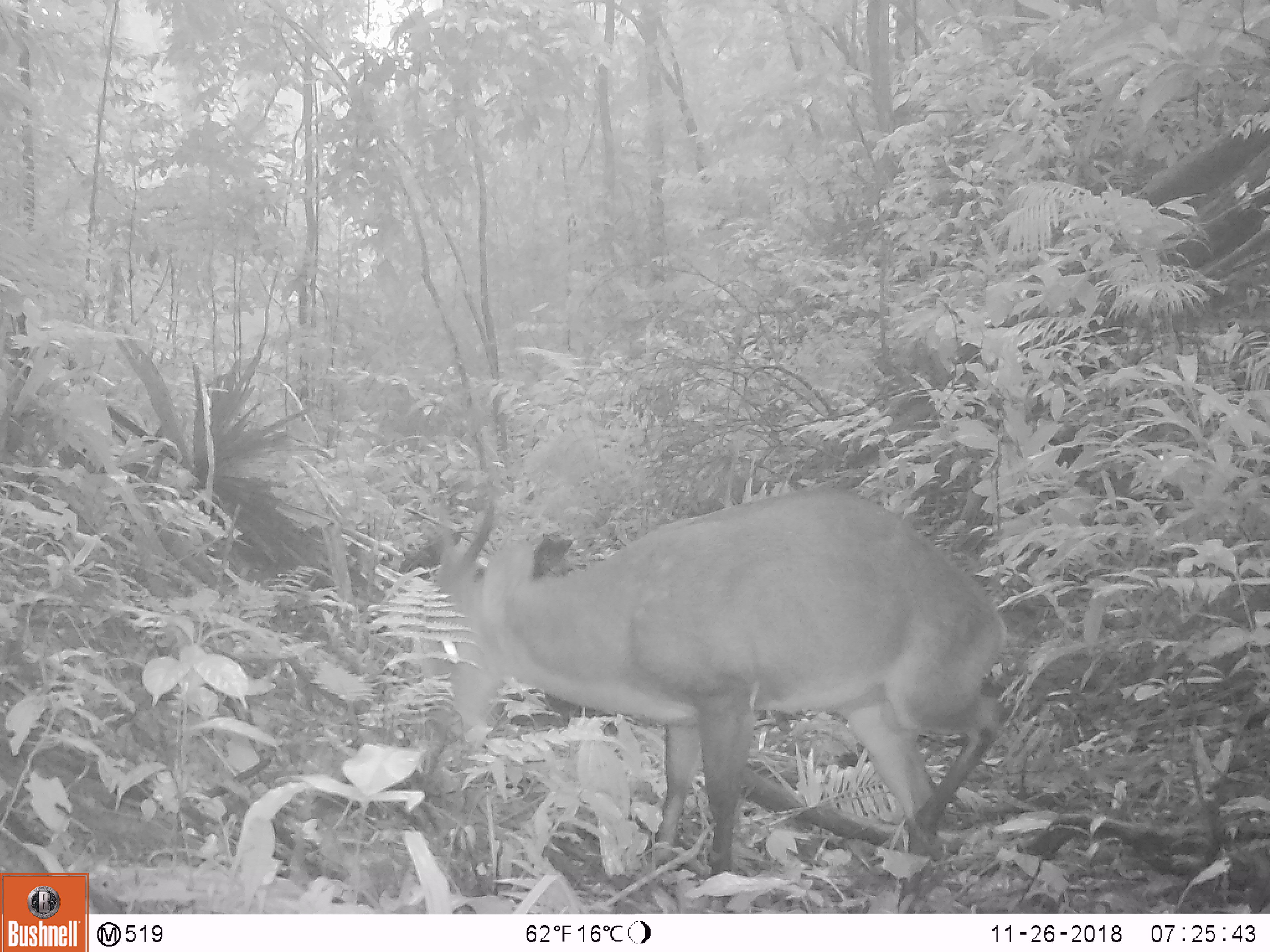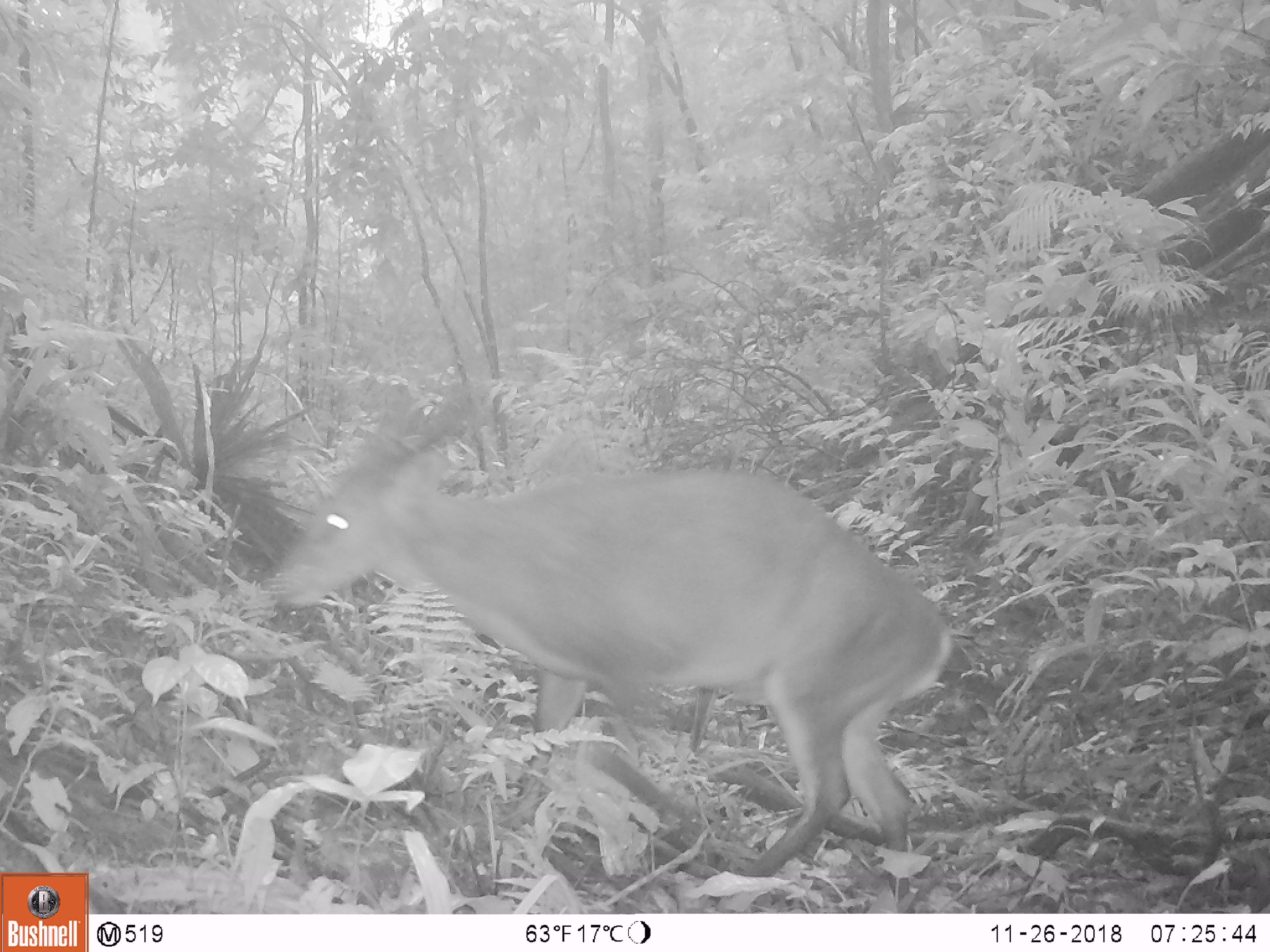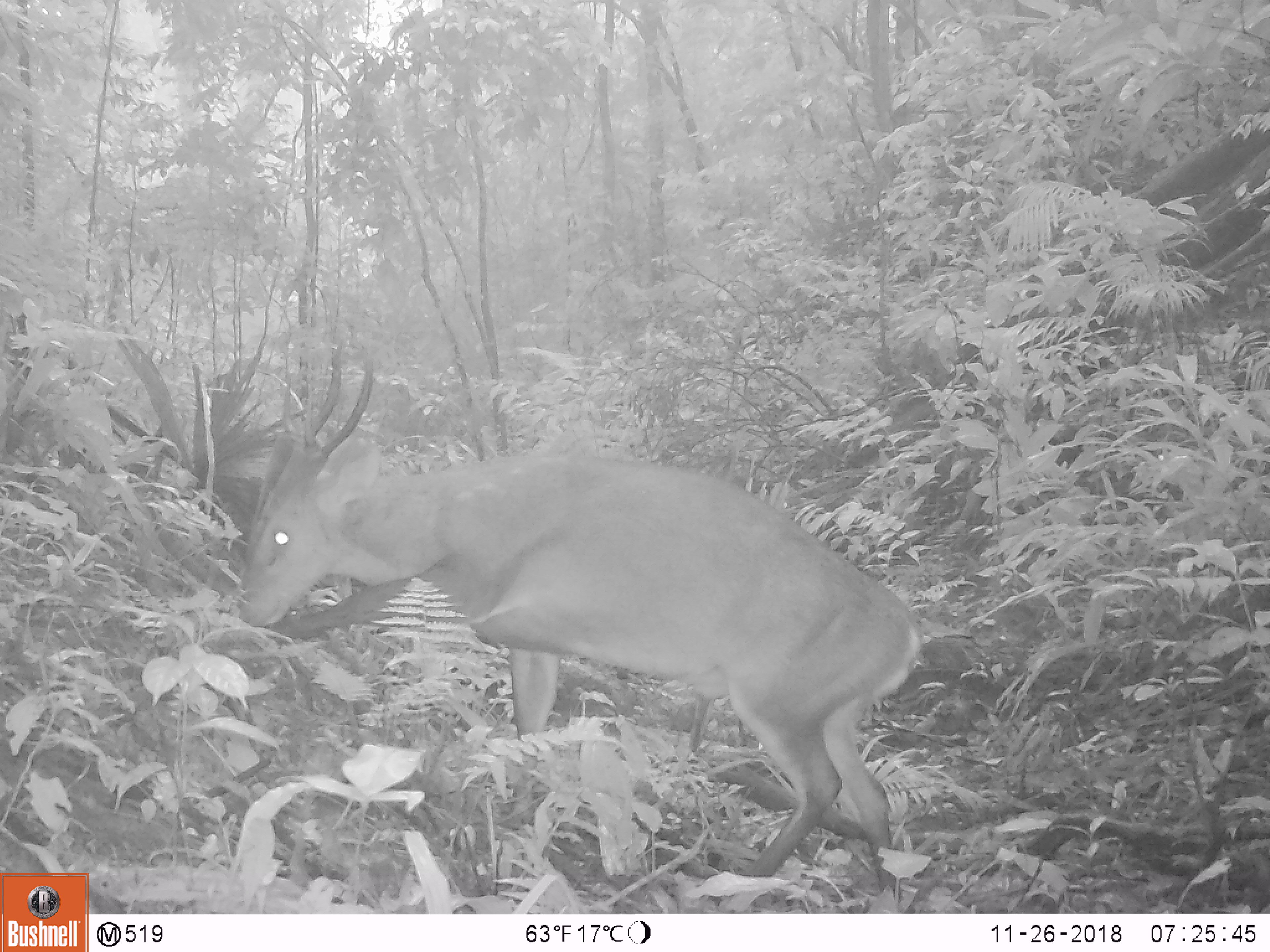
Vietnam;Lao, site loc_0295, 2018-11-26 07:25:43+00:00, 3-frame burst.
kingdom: Animalia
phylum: Chordata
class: Mammalia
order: Artiodactyla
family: Cervidae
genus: Muntiacus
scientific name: Muntiacus vuquangensis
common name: large-antlered muntjac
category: large antlered muntjac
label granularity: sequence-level